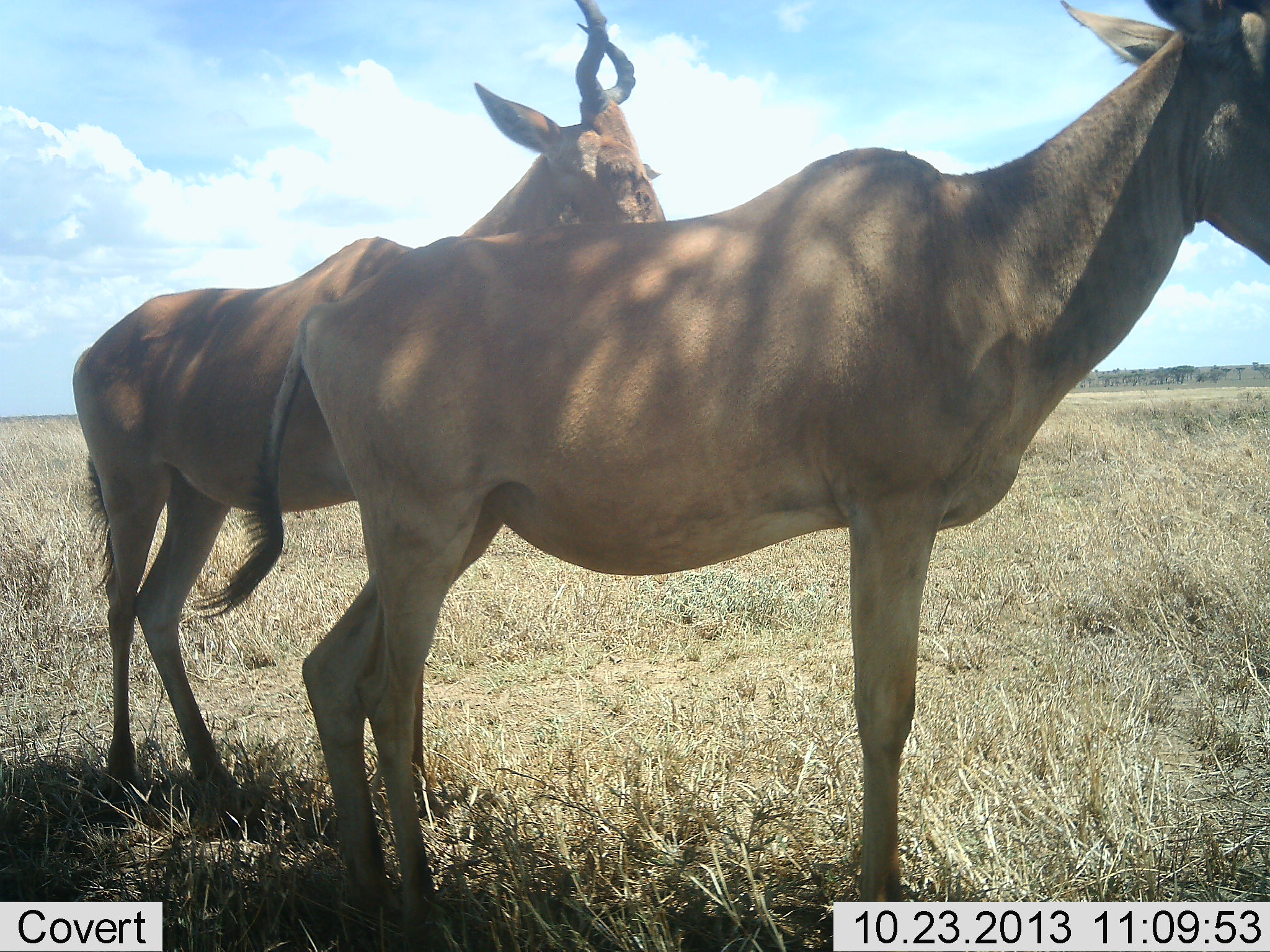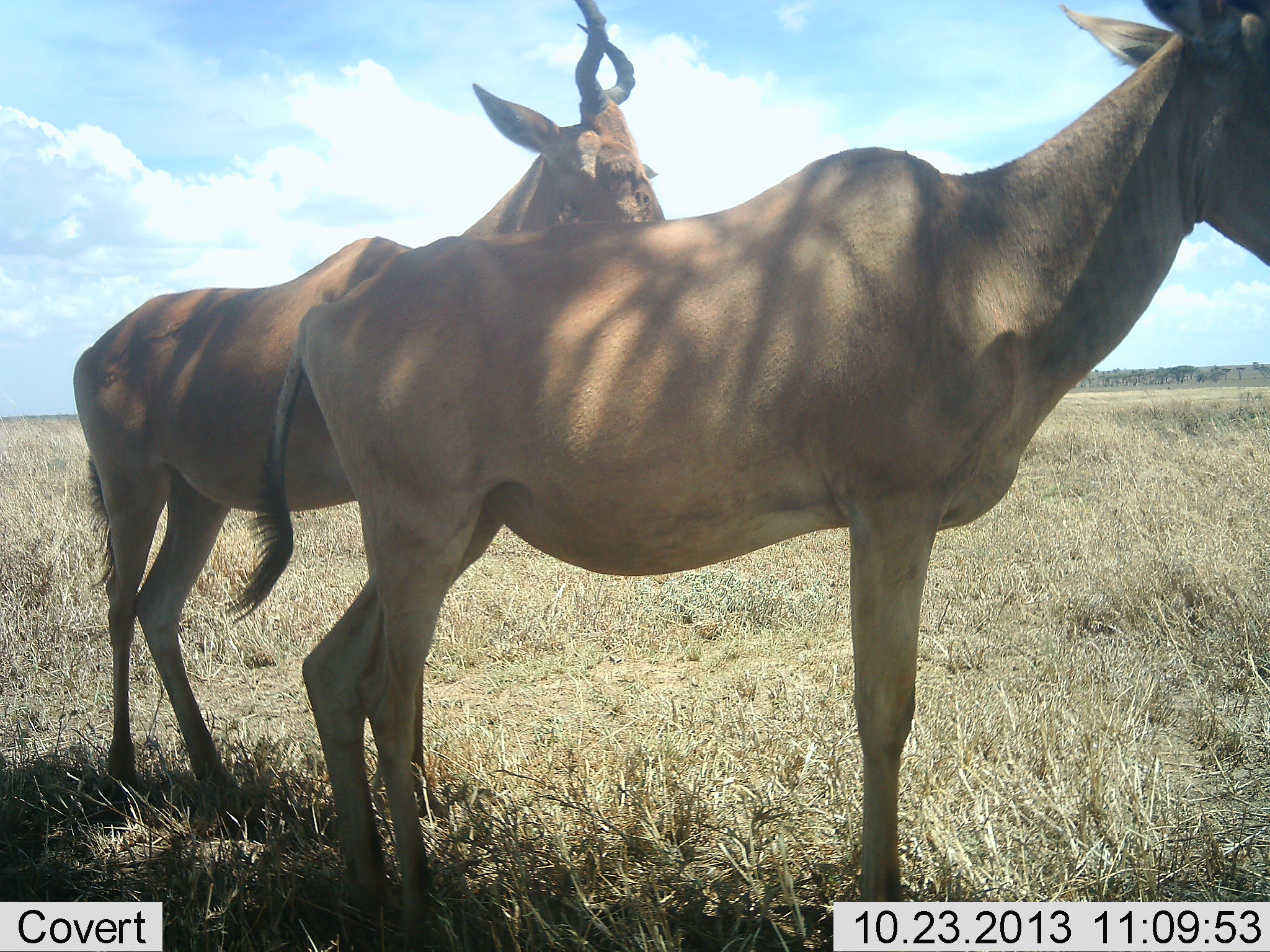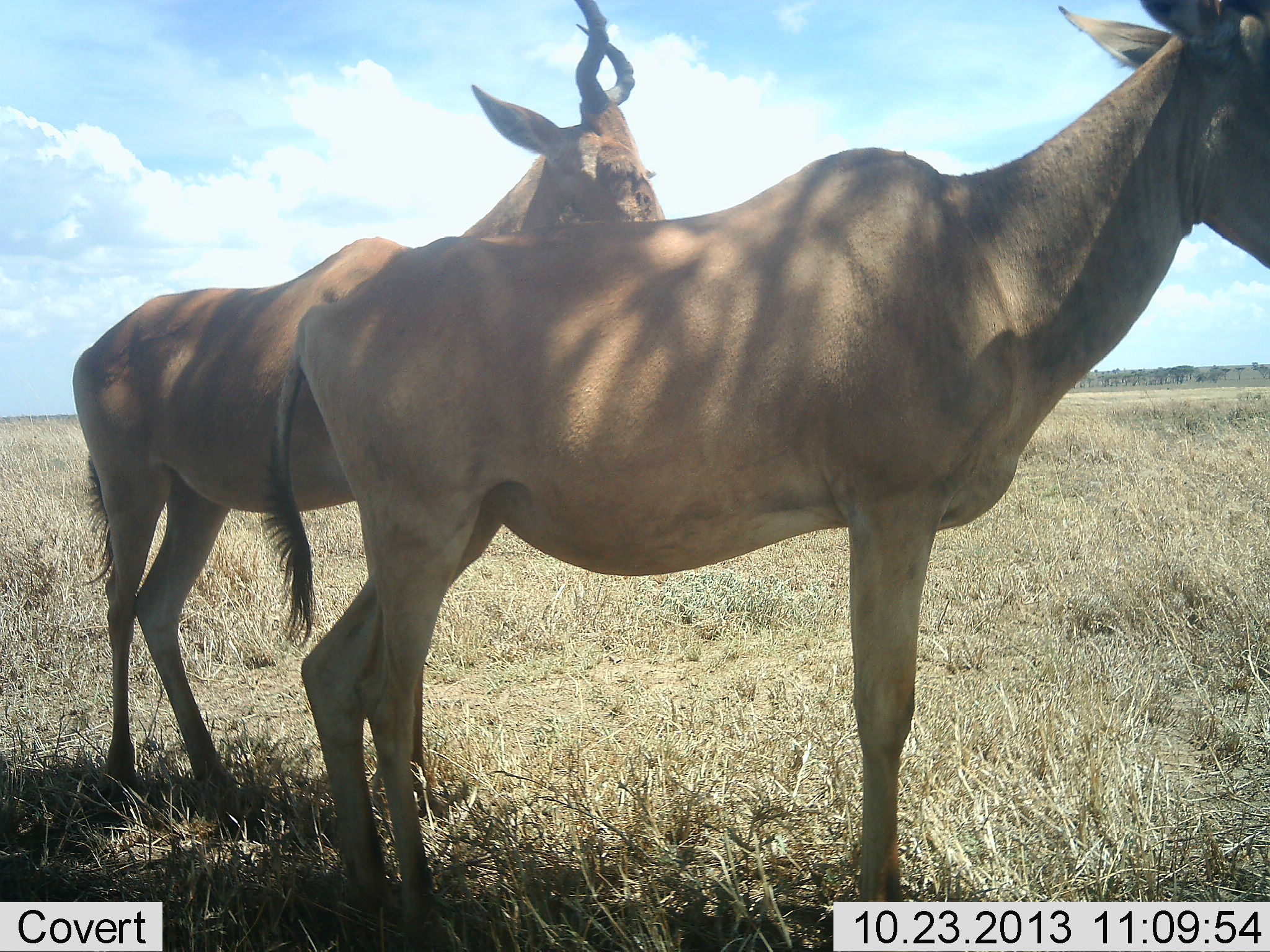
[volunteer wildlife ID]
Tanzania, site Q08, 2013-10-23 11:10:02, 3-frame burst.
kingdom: Animalia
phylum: Chordata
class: Mammalia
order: Artiodactyla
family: Bovidae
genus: Alcelaphus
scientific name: Alcelaphus buselaphus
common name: hartebeest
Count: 2.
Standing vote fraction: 100%.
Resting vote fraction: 7%.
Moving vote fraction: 0%.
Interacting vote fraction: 0%.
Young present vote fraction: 0%.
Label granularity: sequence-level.